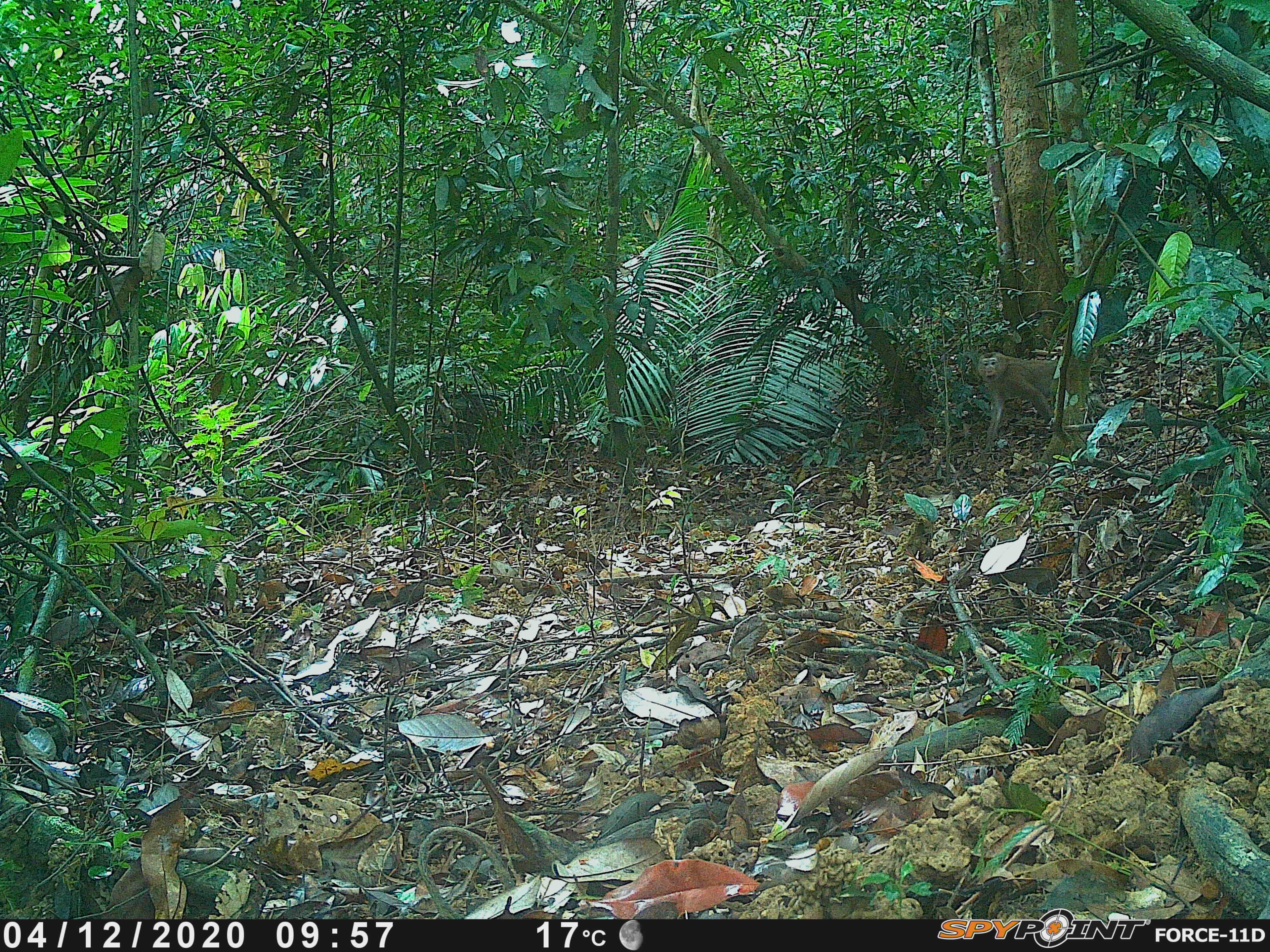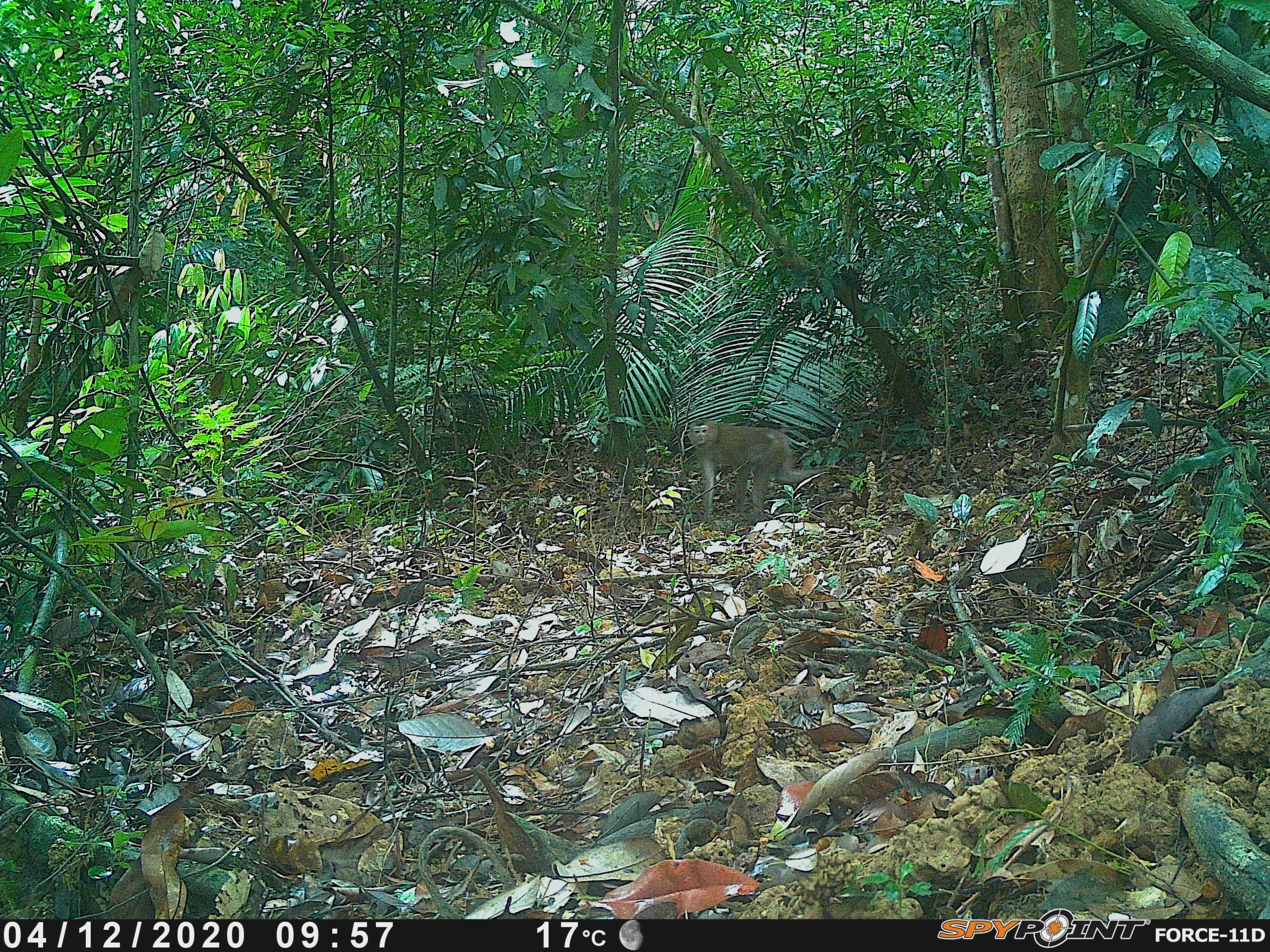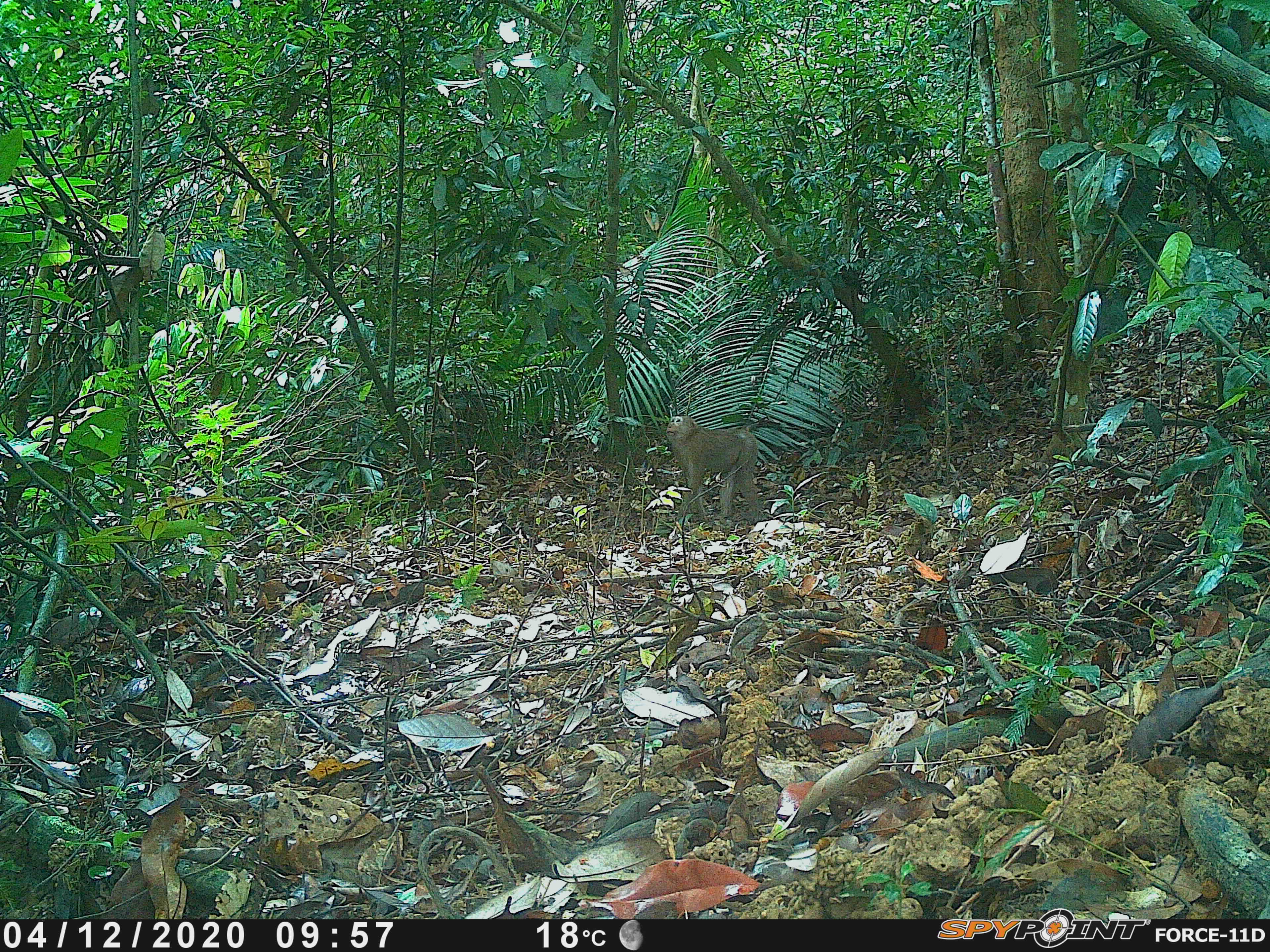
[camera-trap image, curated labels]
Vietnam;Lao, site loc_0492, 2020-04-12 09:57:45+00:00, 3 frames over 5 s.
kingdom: Animalia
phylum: Chordata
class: Mammalia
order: Primates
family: Cercopithecidae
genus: Macaca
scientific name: Macaca nemestrina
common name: pig-tailed macaque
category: pig tailed macaque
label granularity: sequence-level